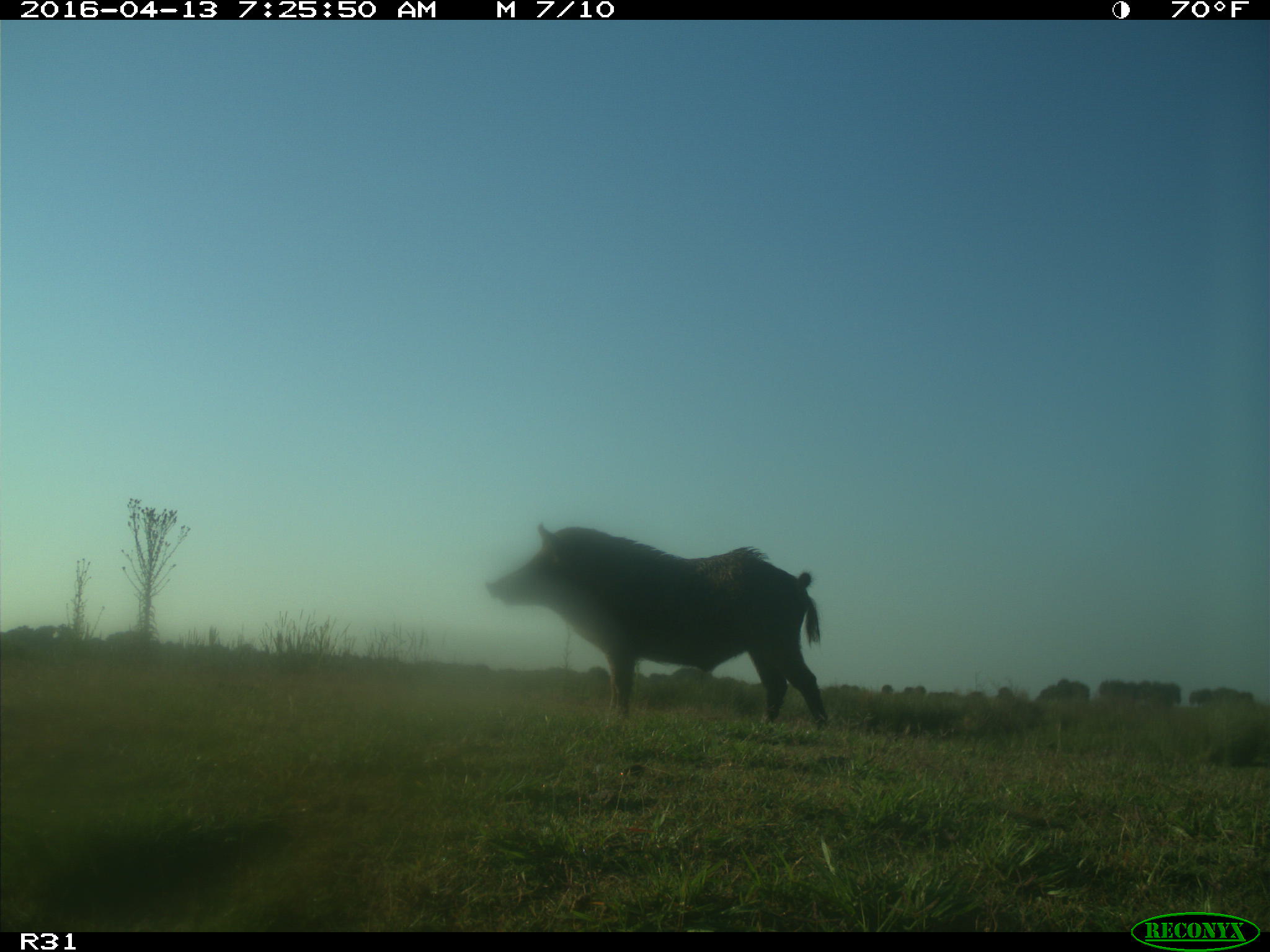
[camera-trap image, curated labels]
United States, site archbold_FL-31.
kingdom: Animalia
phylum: Chordata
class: Mammalia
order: Artiodactyla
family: Suidae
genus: Sus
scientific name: Sus scrofa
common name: wild boar